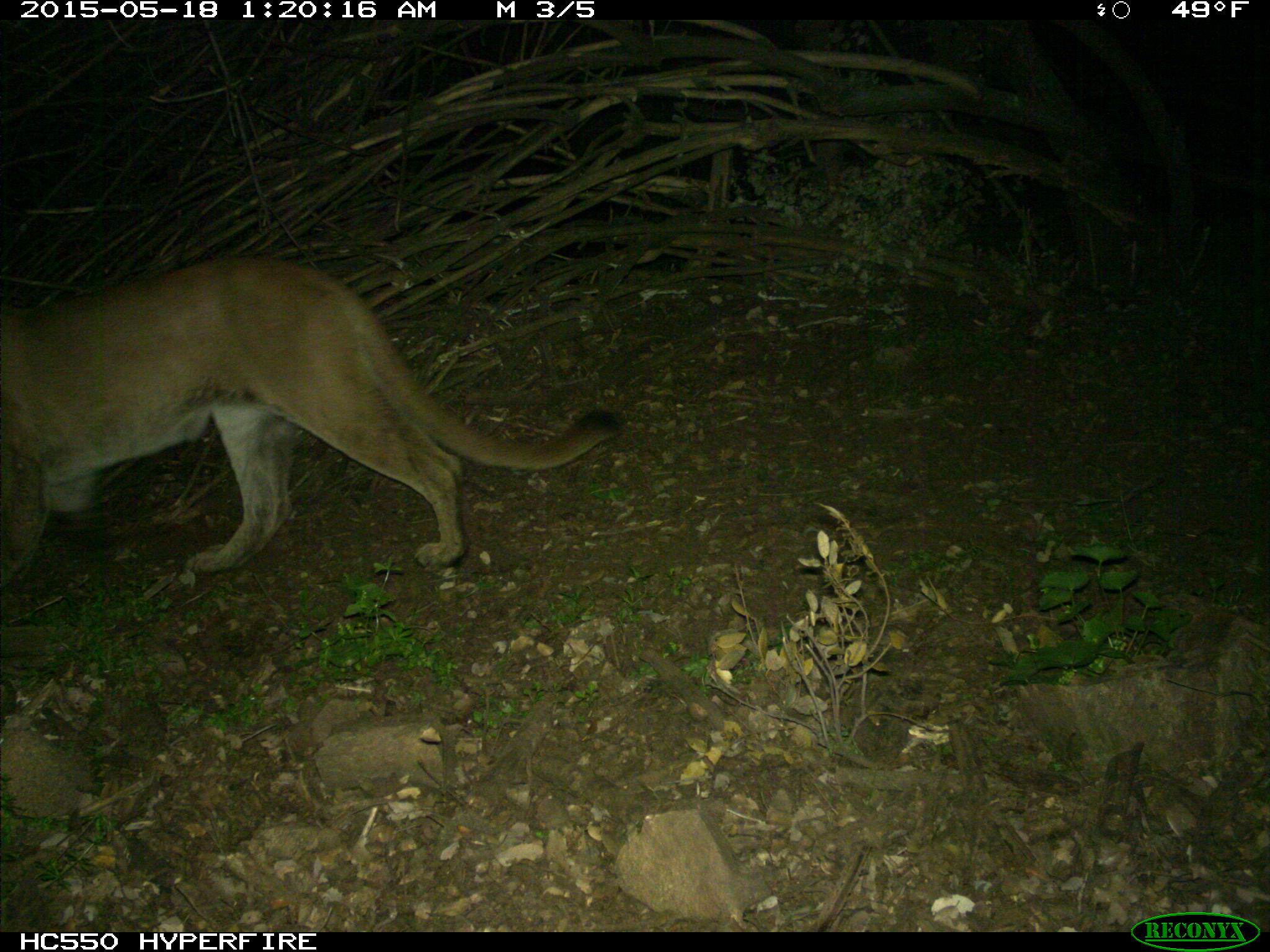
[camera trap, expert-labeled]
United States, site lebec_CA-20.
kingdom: Animalia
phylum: Chordata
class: Mammalia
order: Carnivora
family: Felidae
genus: Puma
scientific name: Puma concolor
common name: mountain lion